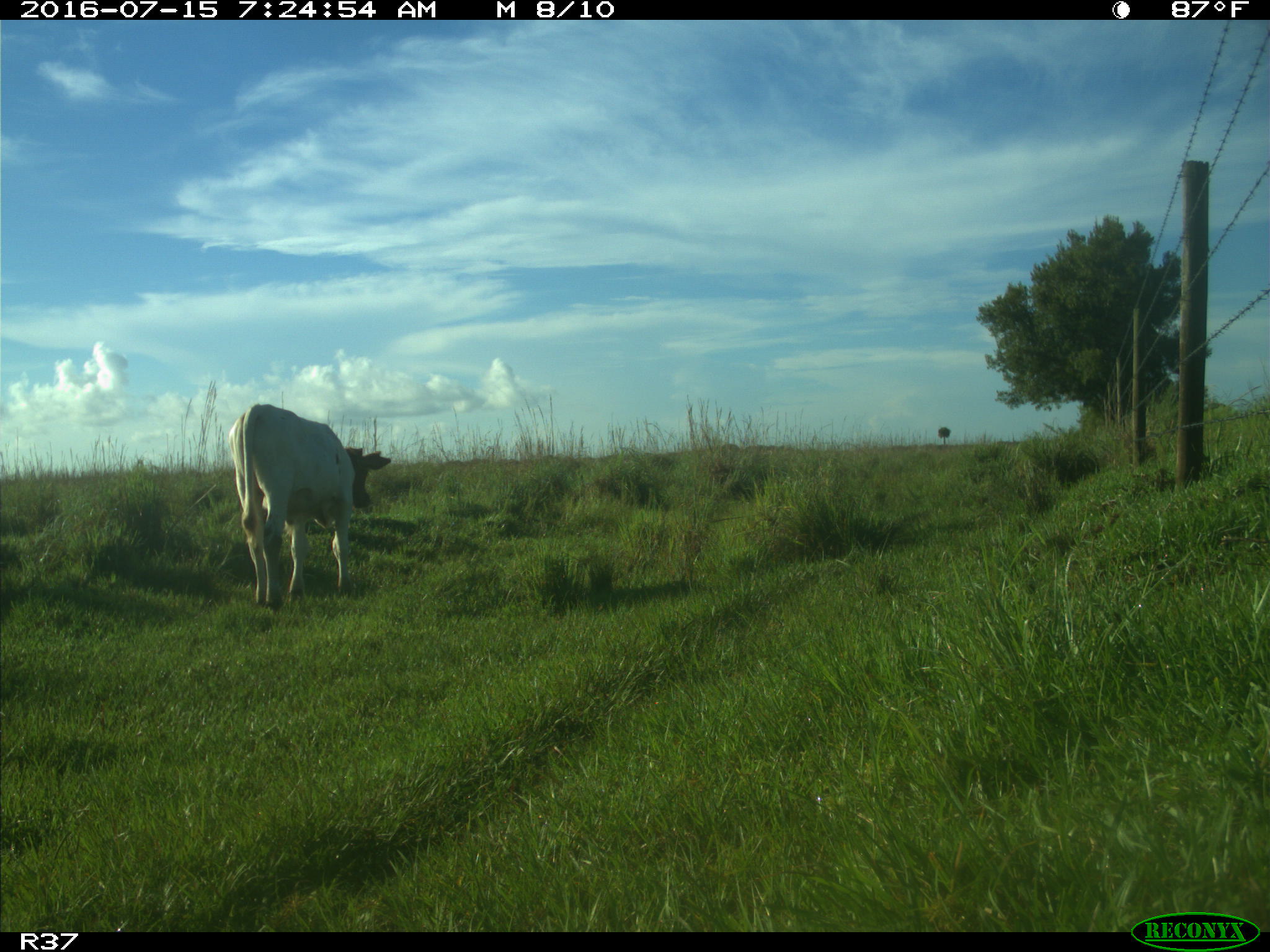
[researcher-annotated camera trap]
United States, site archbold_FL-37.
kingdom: Animalia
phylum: Chordata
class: Mammalia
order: Artiodactyla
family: Bovidae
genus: Bos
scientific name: Bos taurus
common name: domestic cow